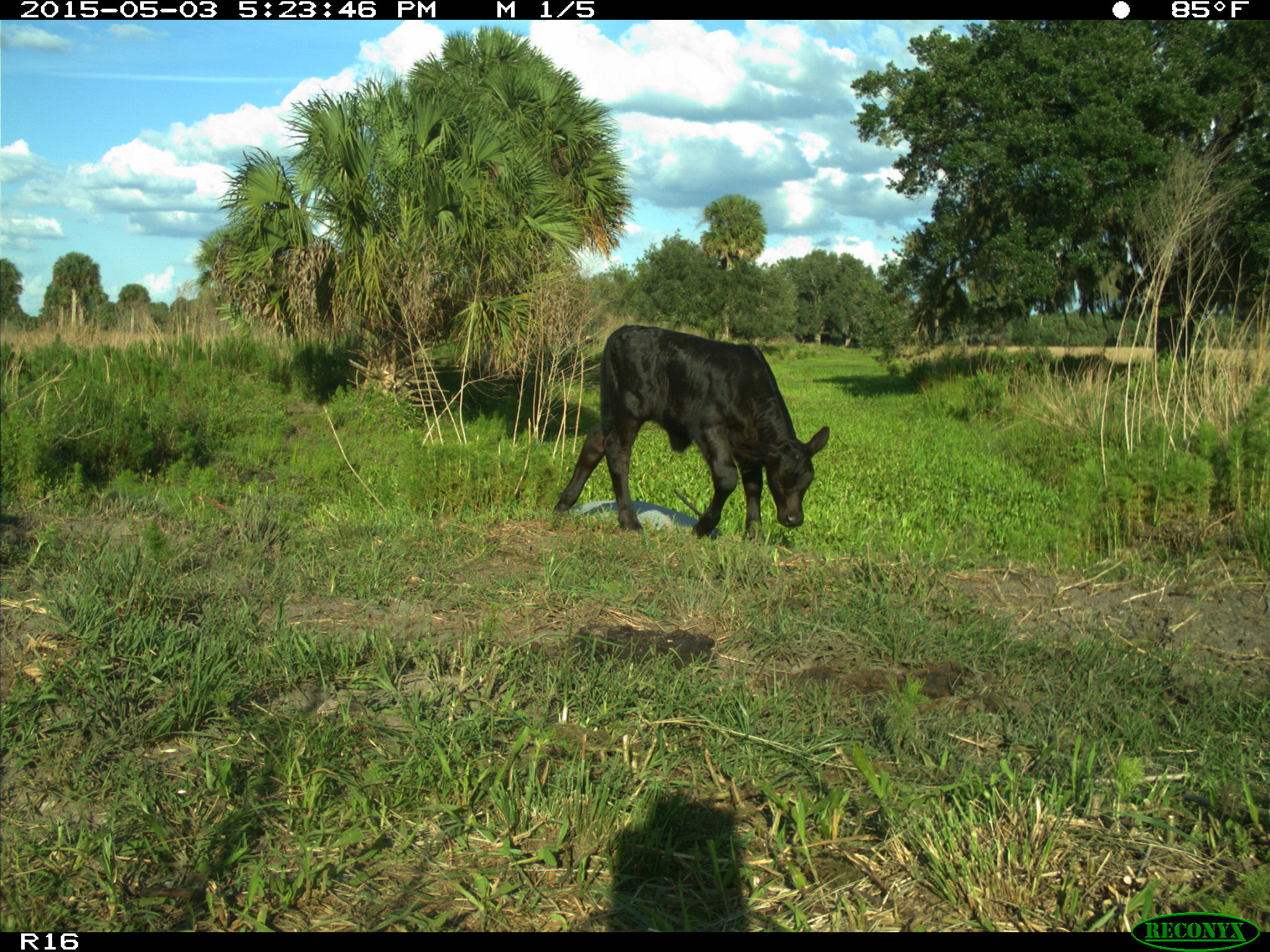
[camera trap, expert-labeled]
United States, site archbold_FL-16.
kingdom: Animalia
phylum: Chordata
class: Mammalia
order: Artiodactyla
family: Bovidae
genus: Bos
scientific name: Bos taurus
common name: domestic cow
Bos taurus (domestic cow).